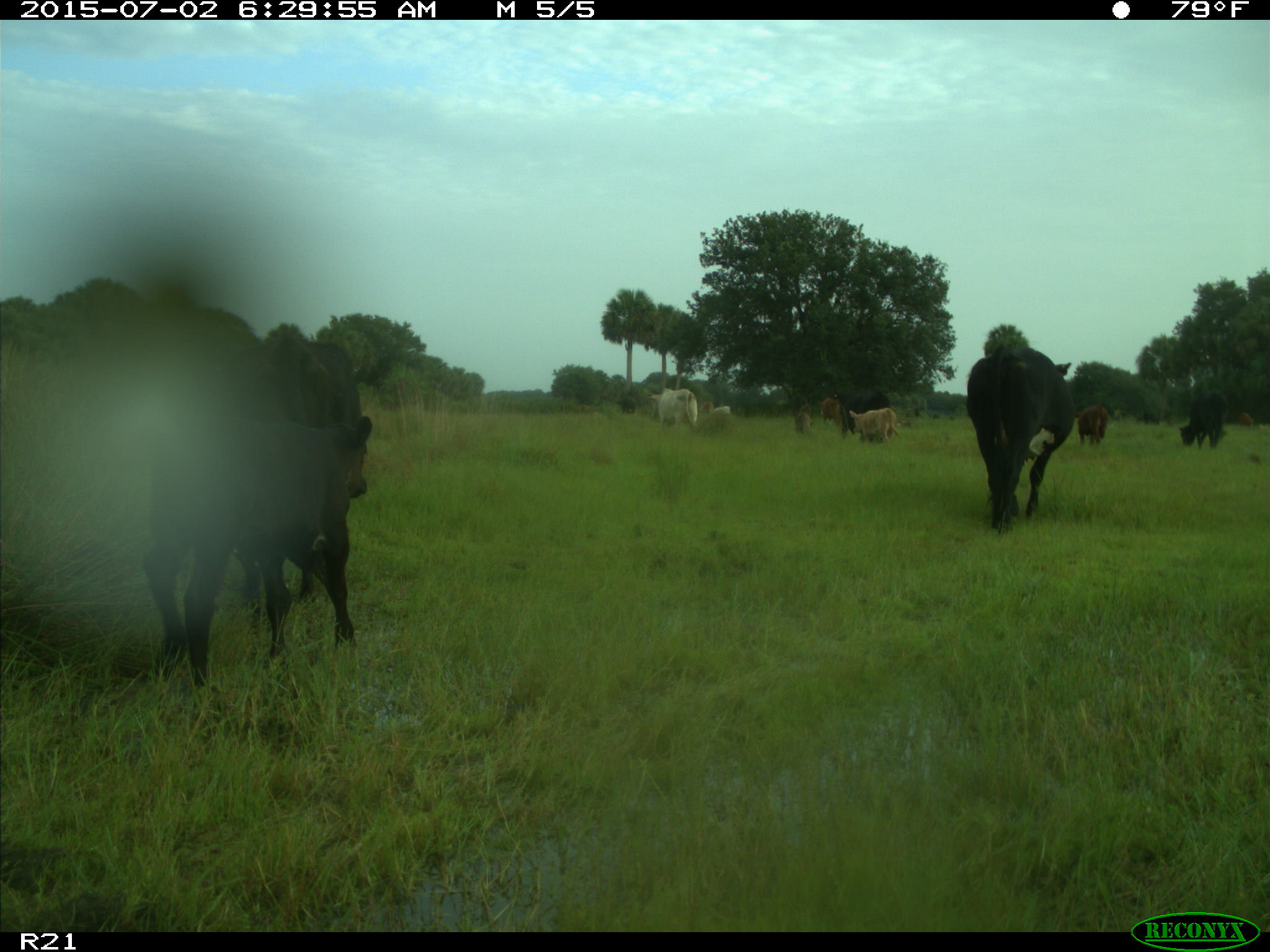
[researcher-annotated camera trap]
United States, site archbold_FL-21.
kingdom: Animalia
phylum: Chordata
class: Mammalia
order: Artiodactyla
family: Bovidae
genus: Bos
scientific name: Bos taurus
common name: domestic cow